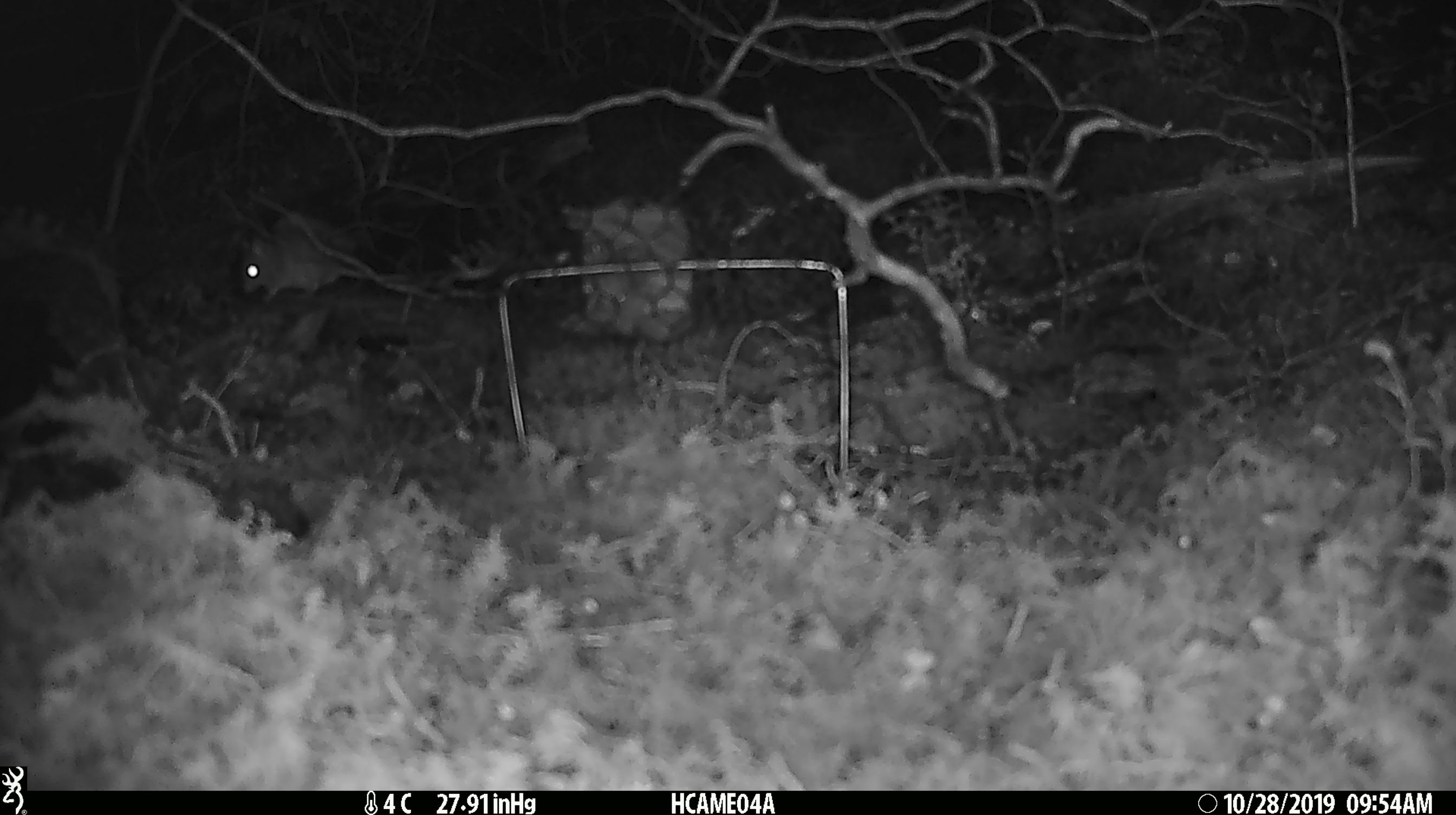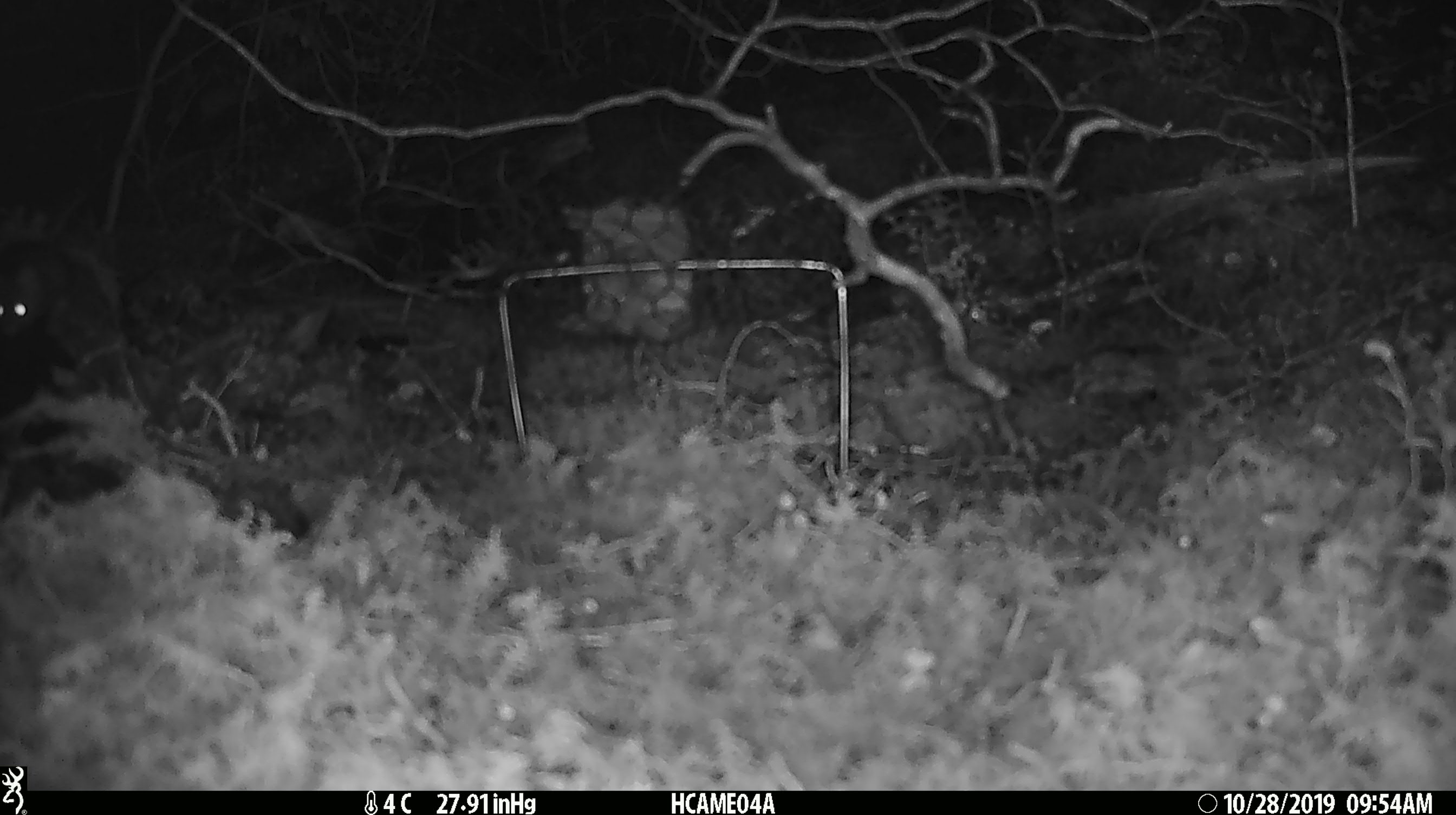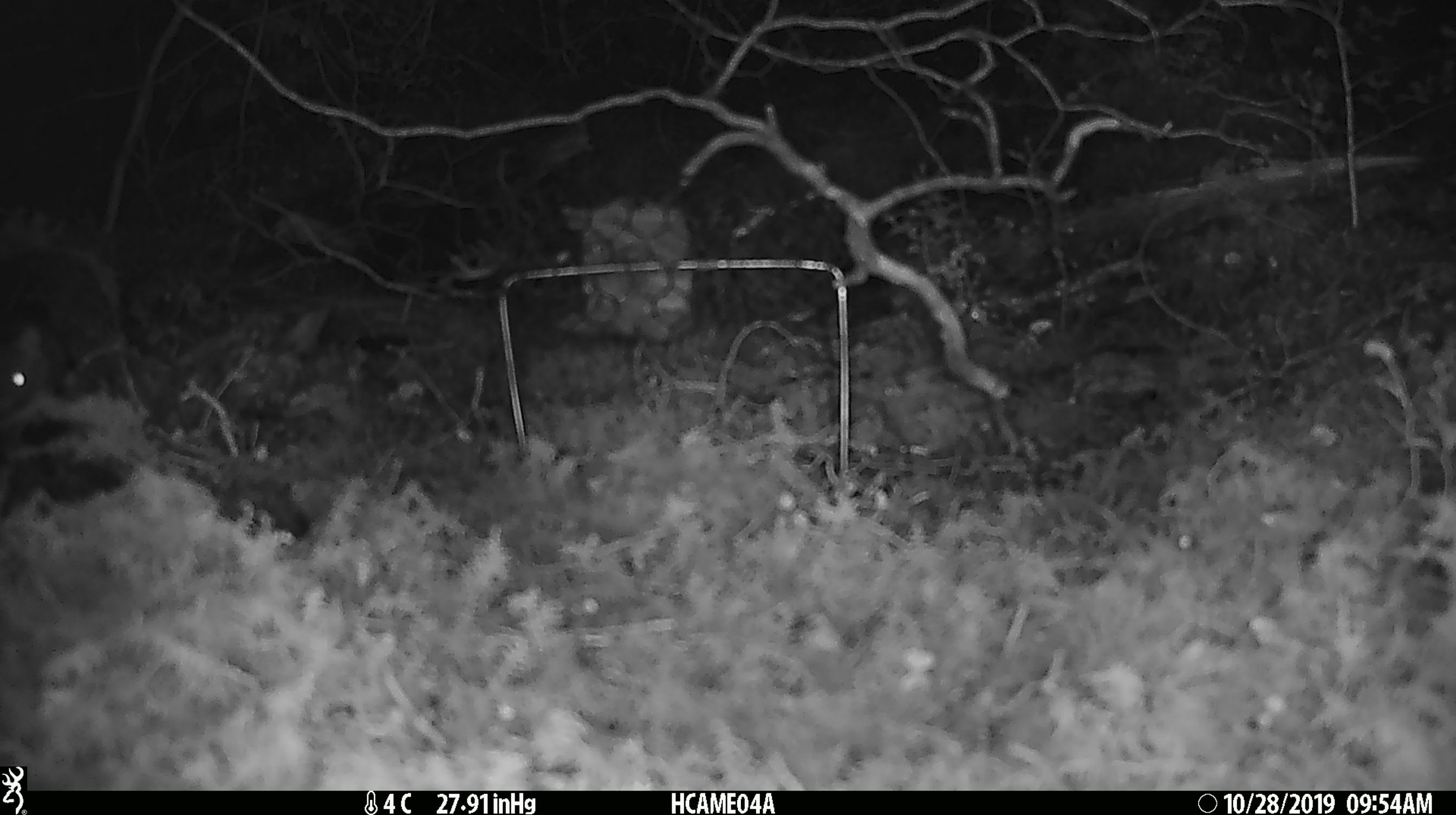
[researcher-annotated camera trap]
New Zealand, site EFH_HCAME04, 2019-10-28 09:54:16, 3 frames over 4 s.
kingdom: Animalia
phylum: Chordata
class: Mammalia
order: Rodentia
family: Muridae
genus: Mus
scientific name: Mus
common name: mouse